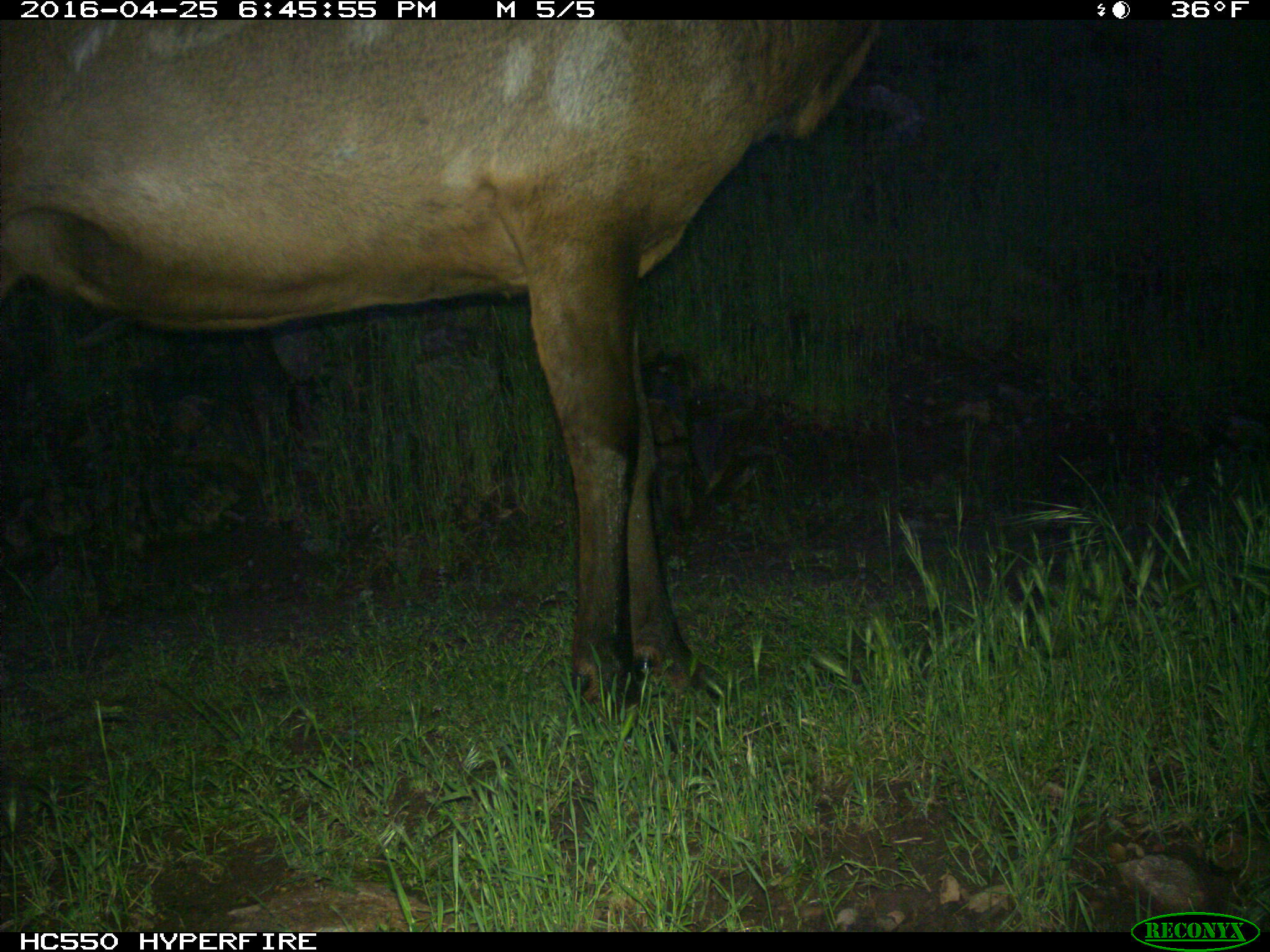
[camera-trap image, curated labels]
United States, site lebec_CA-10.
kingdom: Animalia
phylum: Chordata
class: Mammalia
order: Artiodactyla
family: Cervidae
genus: Cervus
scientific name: Cervus canadensis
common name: elk